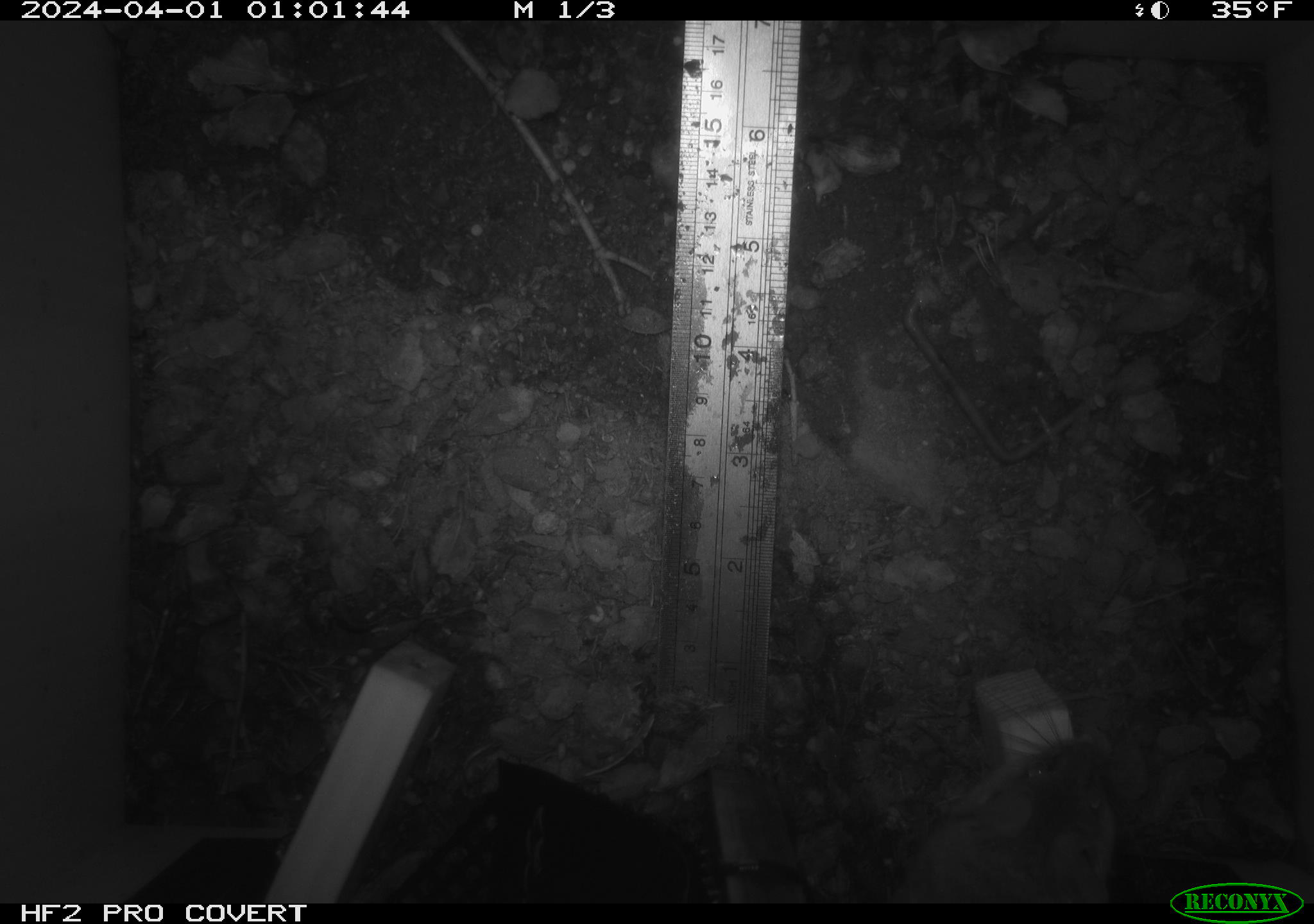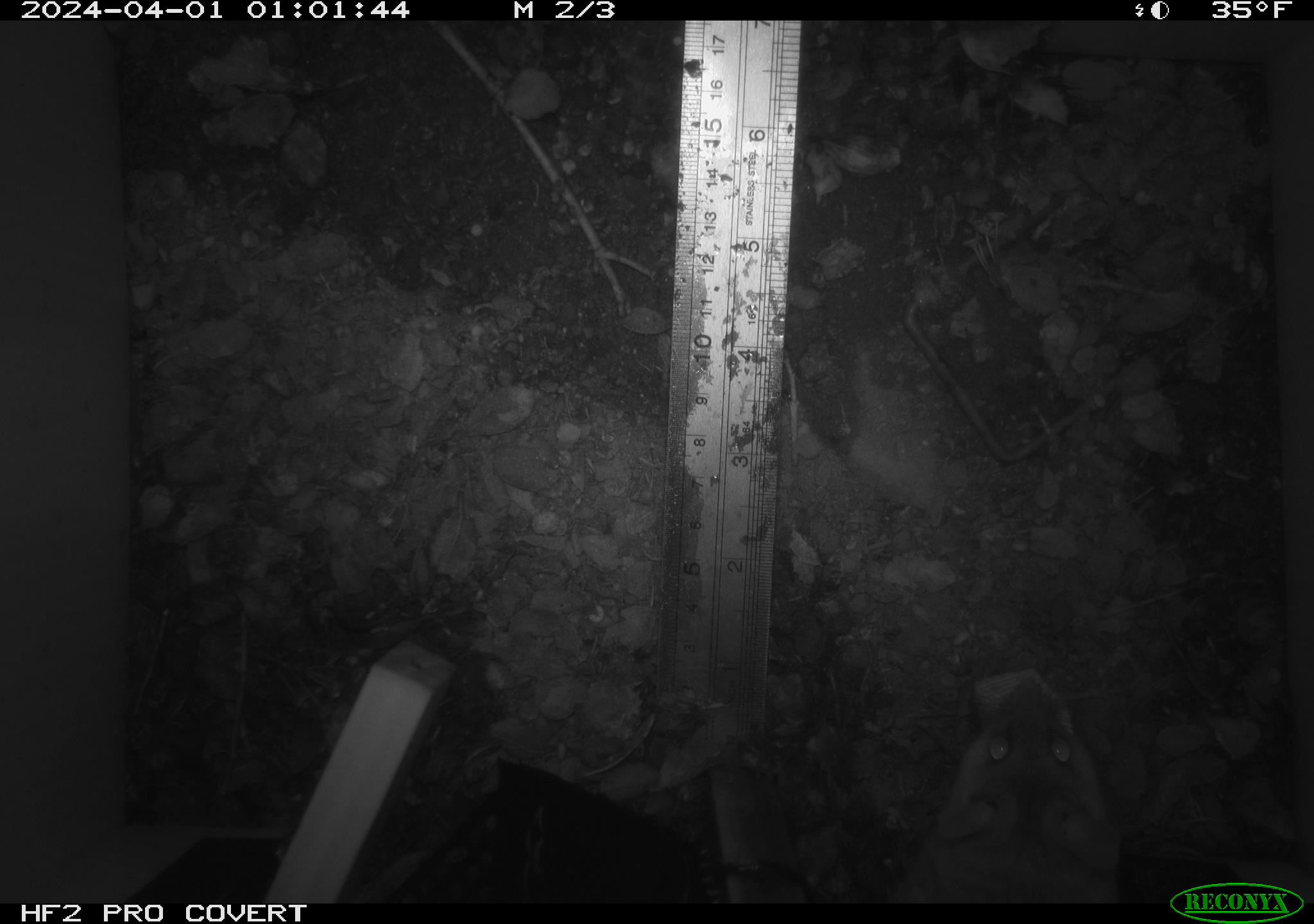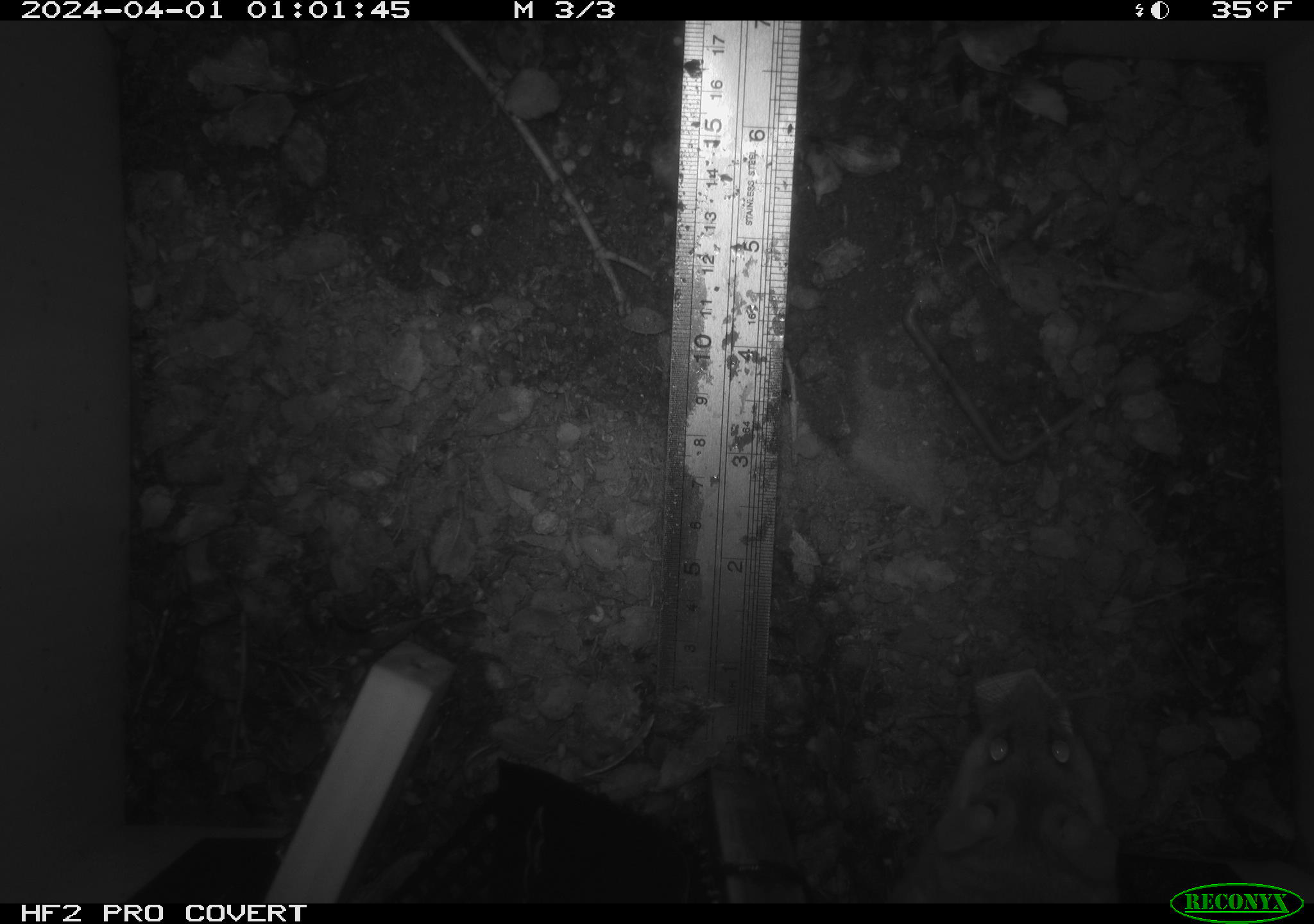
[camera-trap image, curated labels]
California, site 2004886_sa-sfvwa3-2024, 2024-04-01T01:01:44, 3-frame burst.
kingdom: Animalia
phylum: Chordata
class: Mammalia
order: Rodentia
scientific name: Rodentia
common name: mouse species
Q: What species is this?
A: Mouse species (Rodentia).